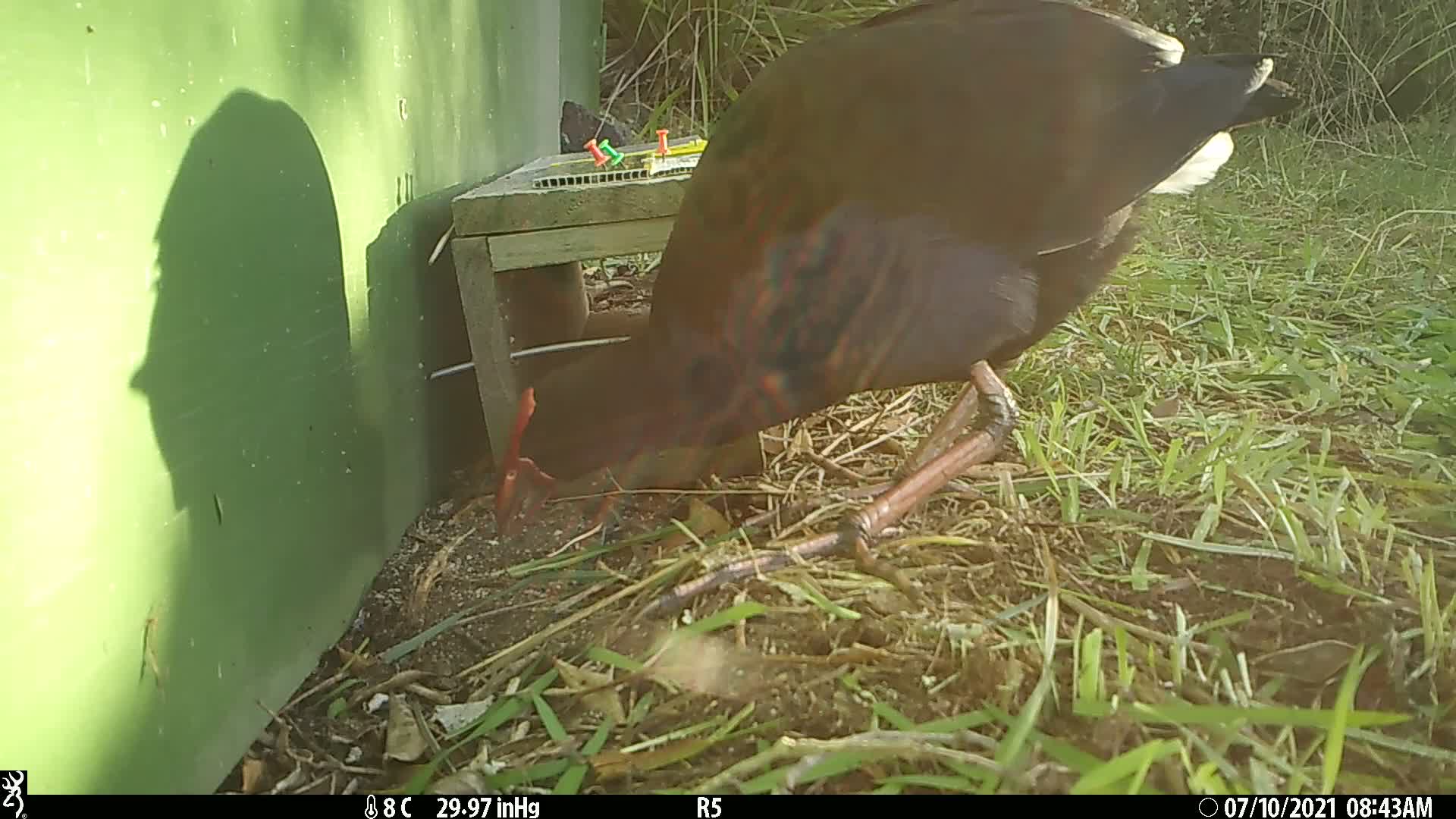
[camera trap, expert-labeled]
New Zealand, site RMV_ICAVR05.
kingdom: Animalia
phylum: Chordata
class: Aves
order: Gruiformes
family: Rallidae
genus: Porphyrio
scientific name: Porphyrio melanotus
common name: australasian swamphen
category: pukeko